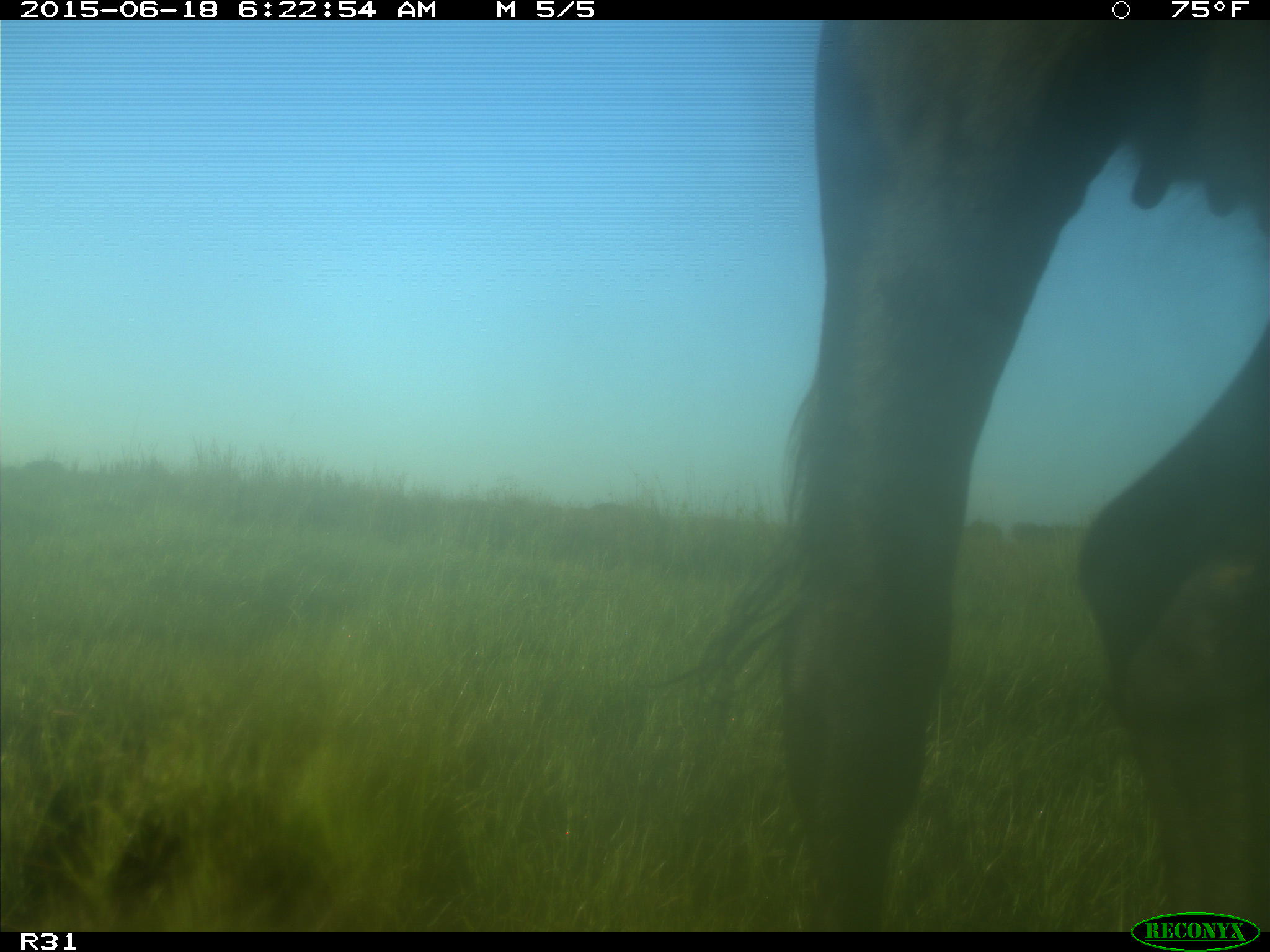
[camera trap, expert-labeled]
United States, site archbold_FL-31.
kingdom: Animalia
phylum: Chordata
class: Mammalia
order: Artiodactyla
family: Bovidae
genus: Bos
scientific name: Bos taurus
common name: domestic cow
Bos taurus (domestic cow).